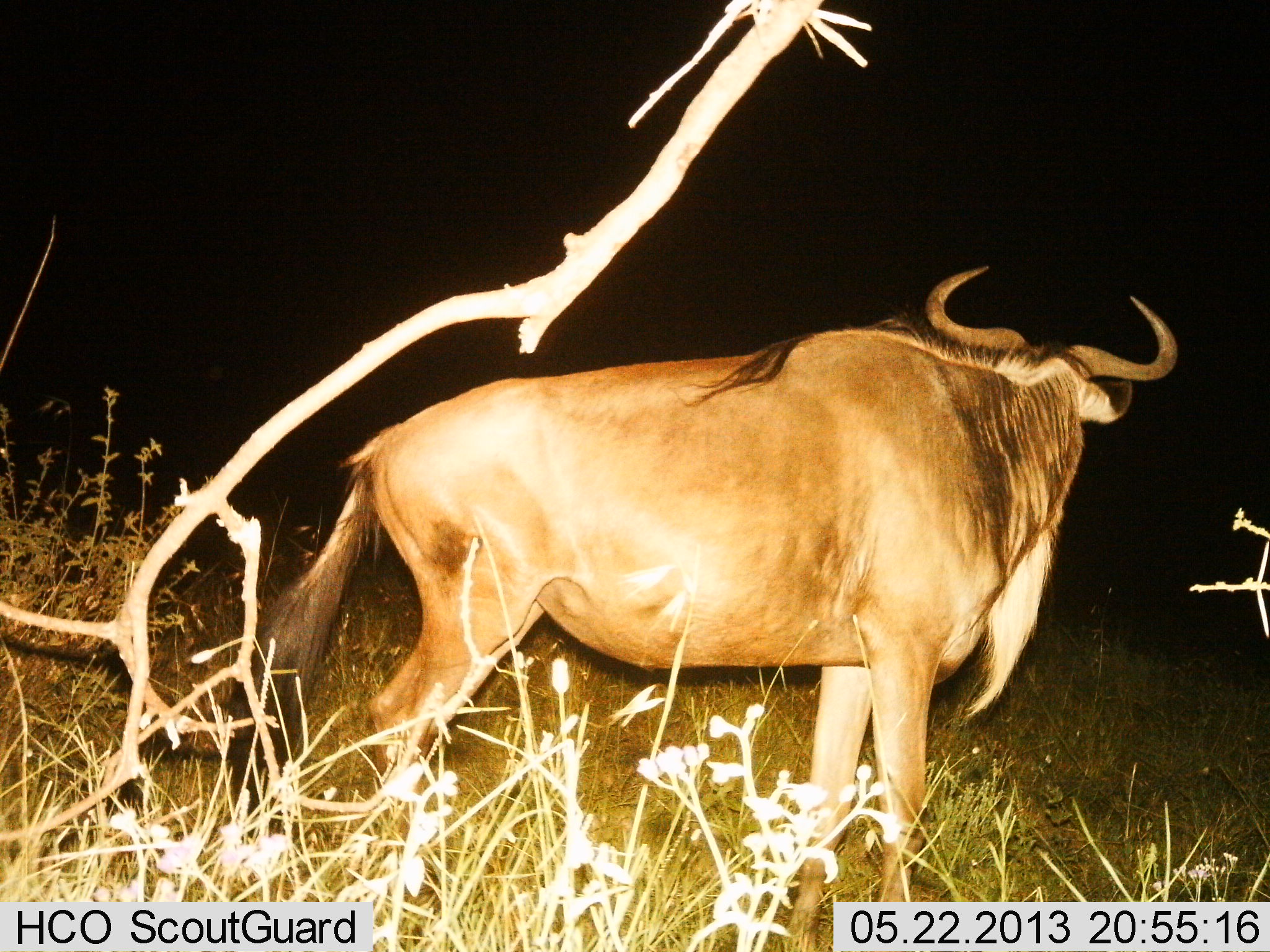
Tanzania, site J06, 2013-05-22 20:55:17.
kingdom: Animalia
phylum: Chordata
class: Mammalia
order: Artiodactyla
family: Bovidae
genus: Connochaetes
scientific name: Connochaetes taurinus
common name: blue wildebeest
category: wildebeest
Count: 1.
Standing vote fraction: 100%.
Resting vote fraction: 0%.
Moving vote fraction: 0%.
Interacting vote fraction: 0%.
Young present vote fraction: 0%.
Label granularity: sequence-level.